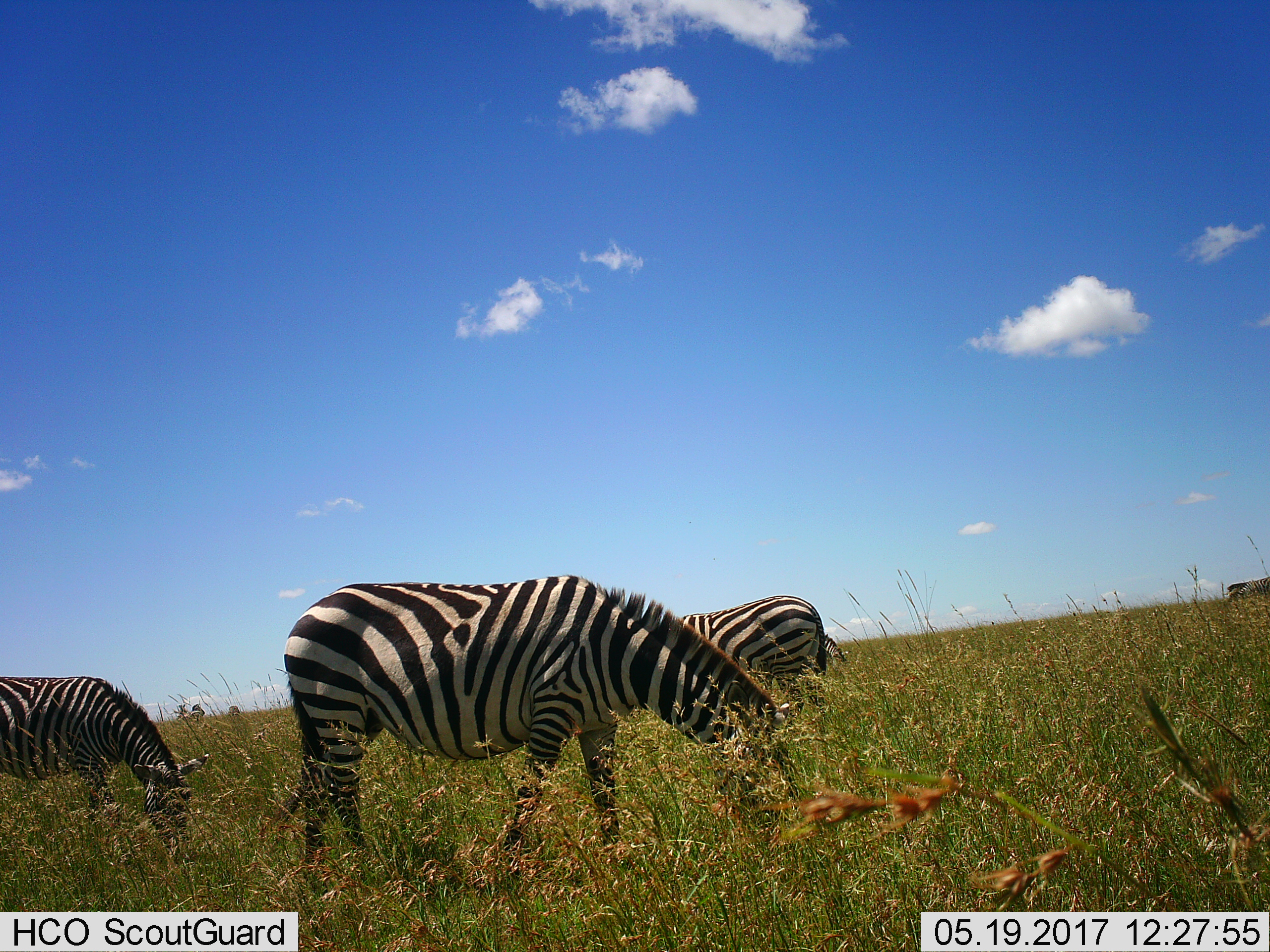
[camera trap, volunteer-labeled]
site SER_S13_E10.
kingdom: Animalia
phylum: Chordata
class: Mammalia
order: Perissodactyla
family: Equidae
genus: Equus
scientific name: Equus quagga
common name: plains zebra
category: zebraplains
Zebraplains (plains zebra) (Equus quagga), count 7. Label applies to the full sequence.